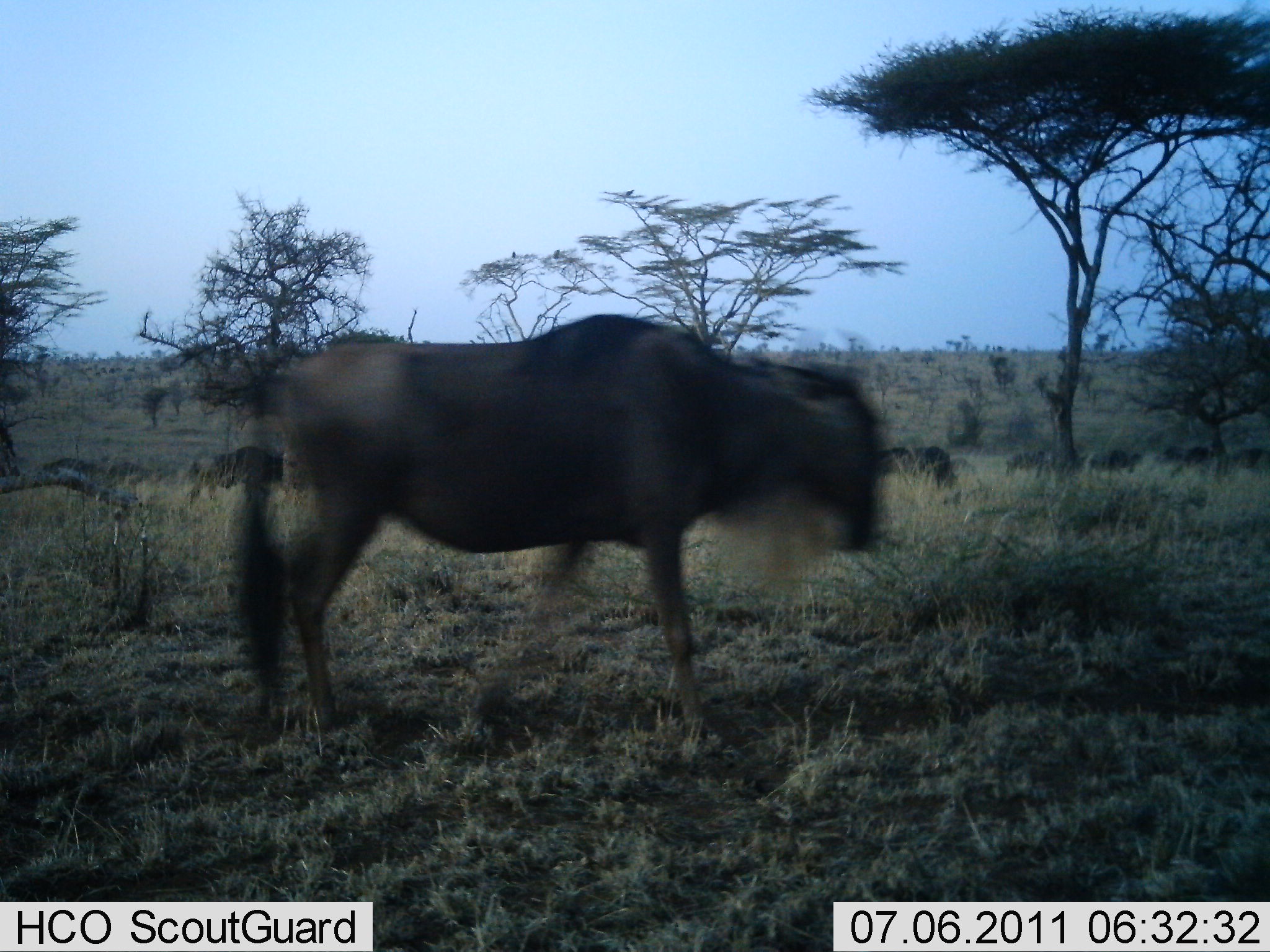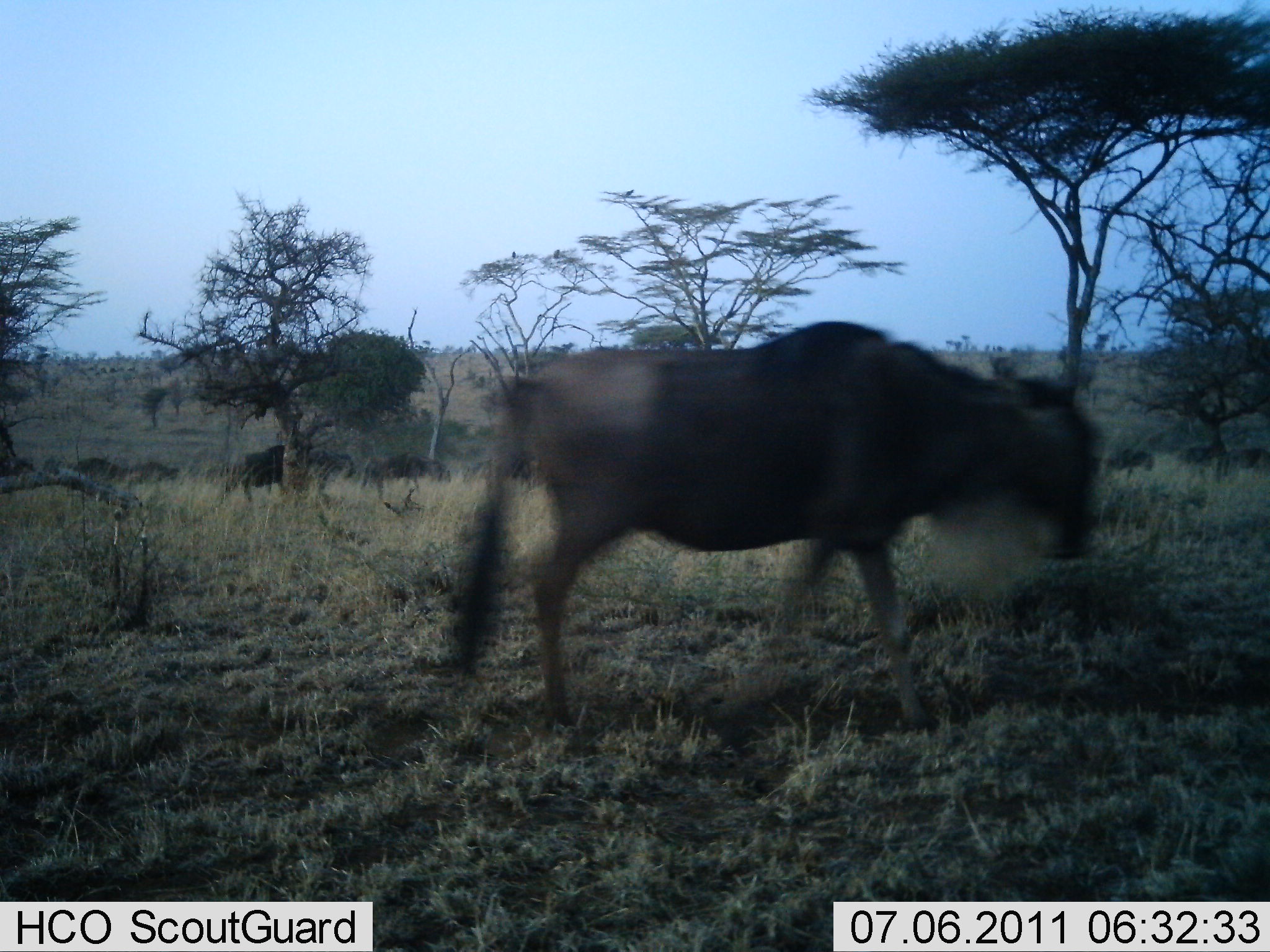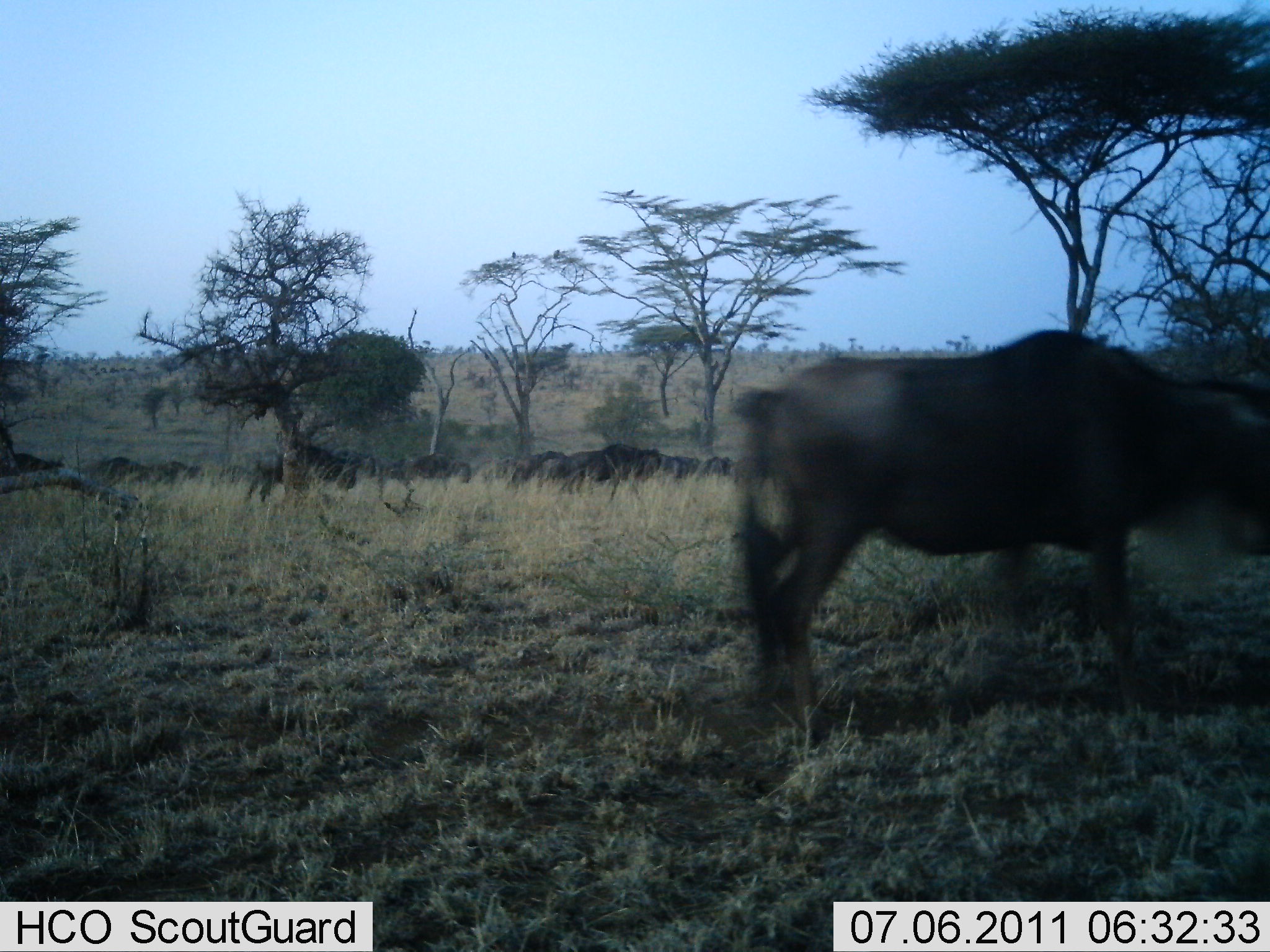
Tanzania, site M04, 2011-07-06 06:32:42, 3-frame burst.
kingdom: Animalia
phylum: Chordata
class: Mammalia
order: Artiodactyla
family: Bovidae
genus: Connochaetes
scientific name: Connochaetes taurinus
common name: blue wildebeest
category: wildebeest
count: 11-50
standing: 17%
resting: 8%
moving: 92%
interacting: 8%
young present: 0%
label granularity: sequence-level